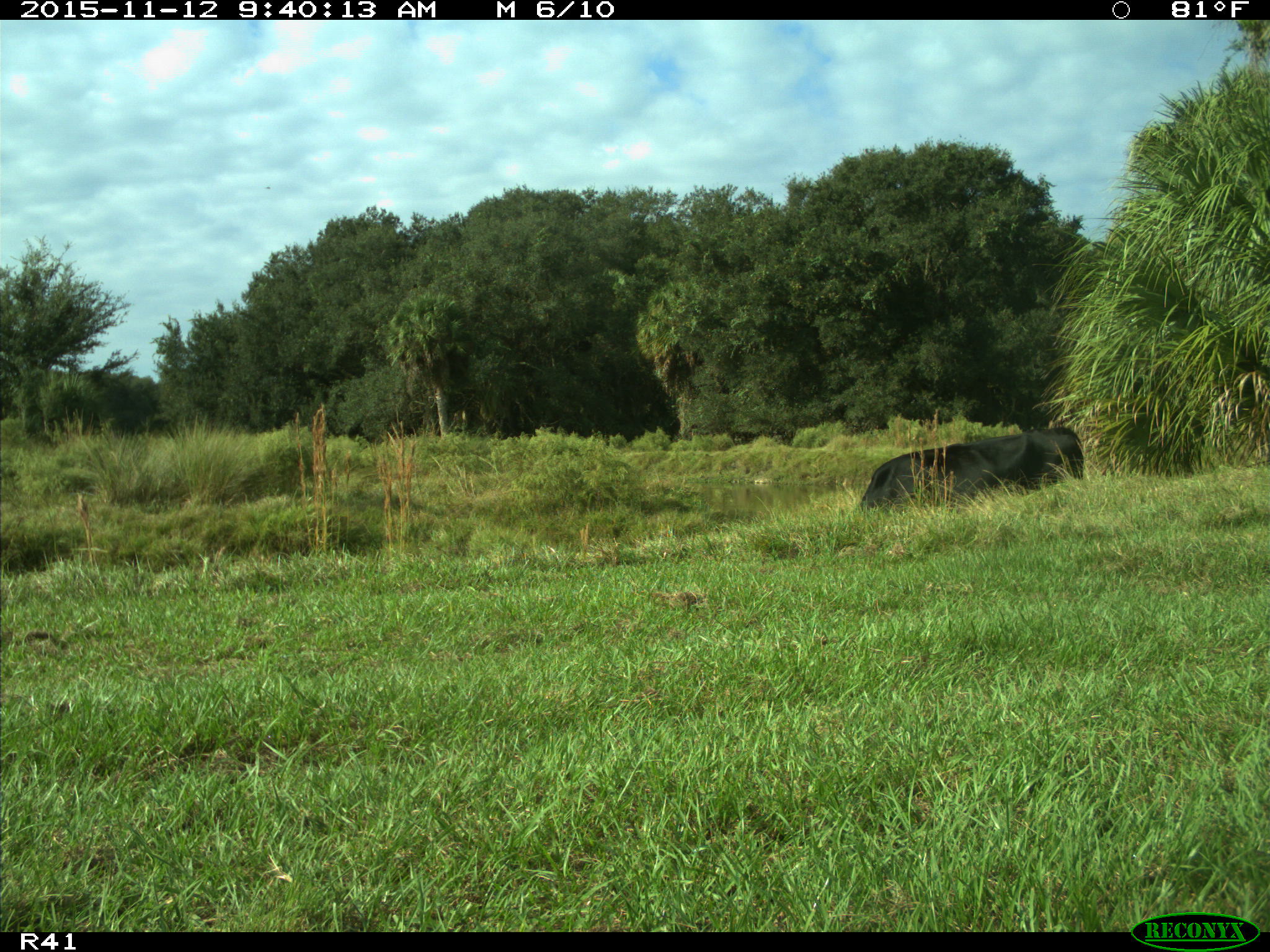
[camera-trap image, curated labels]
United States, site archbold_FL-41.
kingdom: Animalia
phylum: Chordata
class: Mammalia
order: Artiodactyla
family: Bovidae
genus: Bos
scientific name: Bos taurus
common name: domestic cow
Bos taurus (domestic cow).